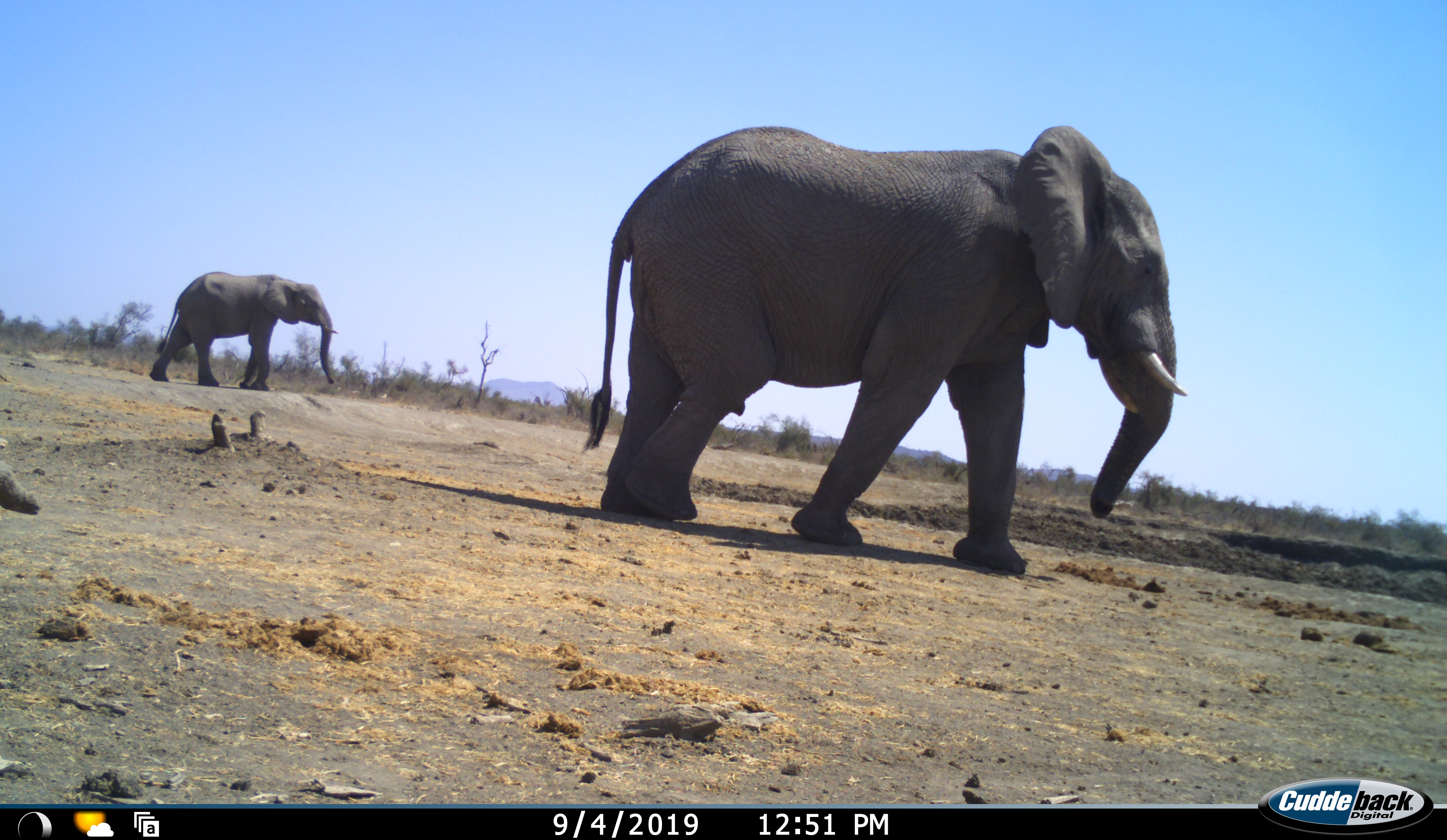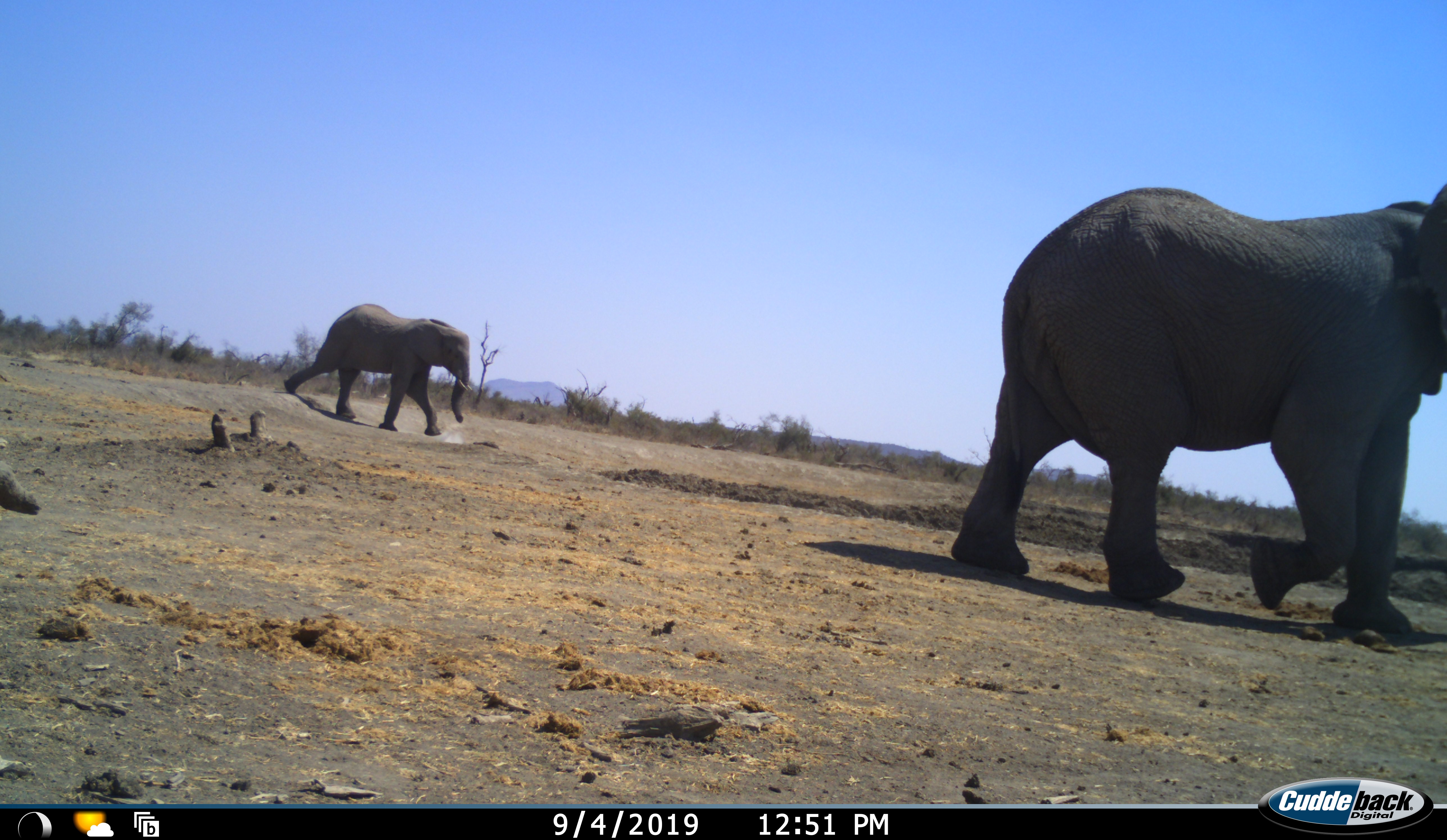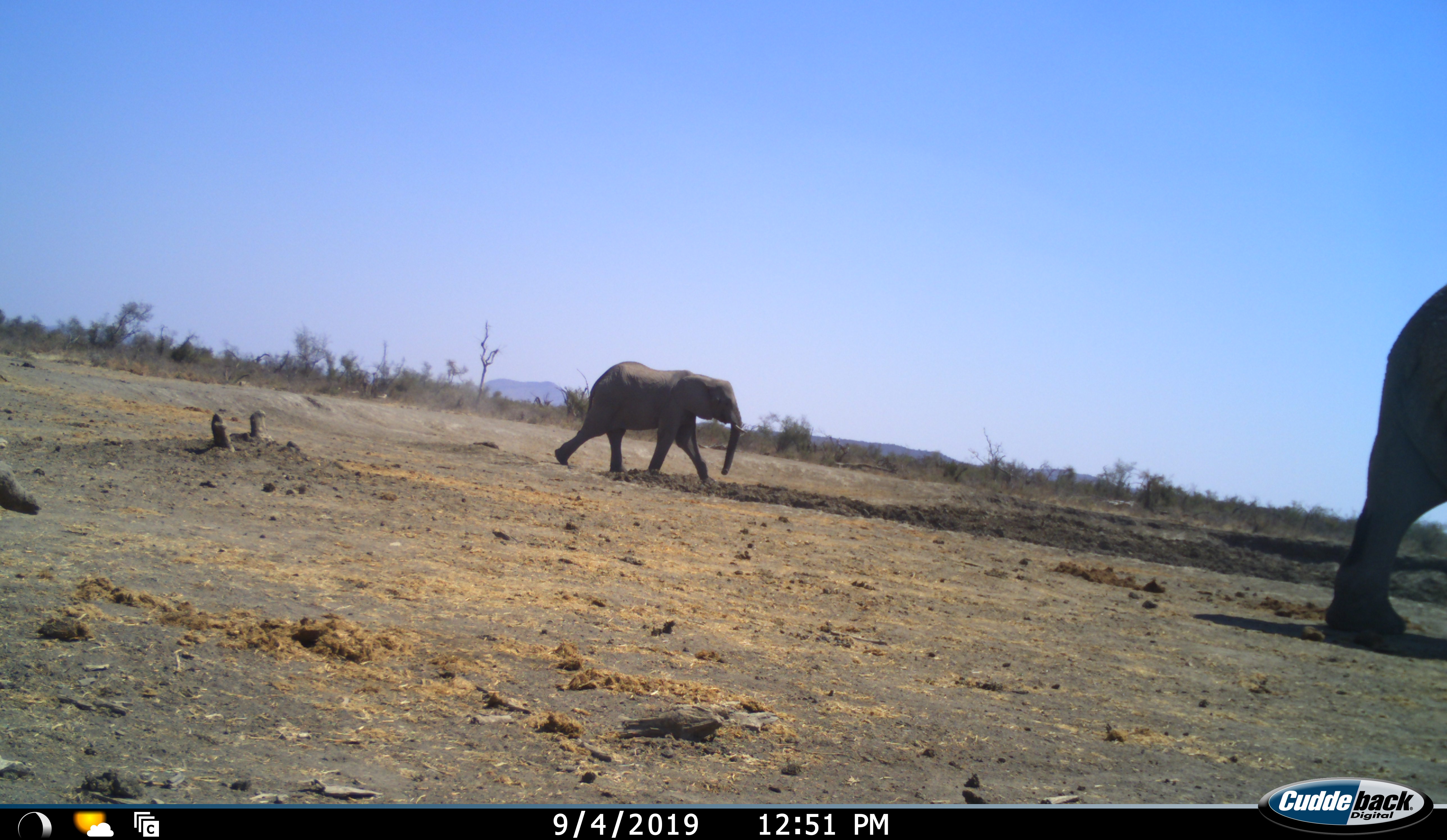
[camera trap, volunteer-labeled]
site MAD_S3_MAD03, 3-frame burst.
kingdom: Animalia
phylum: Chordata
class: Mammalia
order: Proboscidea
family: Elephantidae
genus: Loxodonta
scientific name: Loxodonta africana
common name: african bush elephant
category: elephant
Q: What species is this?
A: Elephant (african bush elephant) (Loxodonta africana).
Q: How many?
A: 2.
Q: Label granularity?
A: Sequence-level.